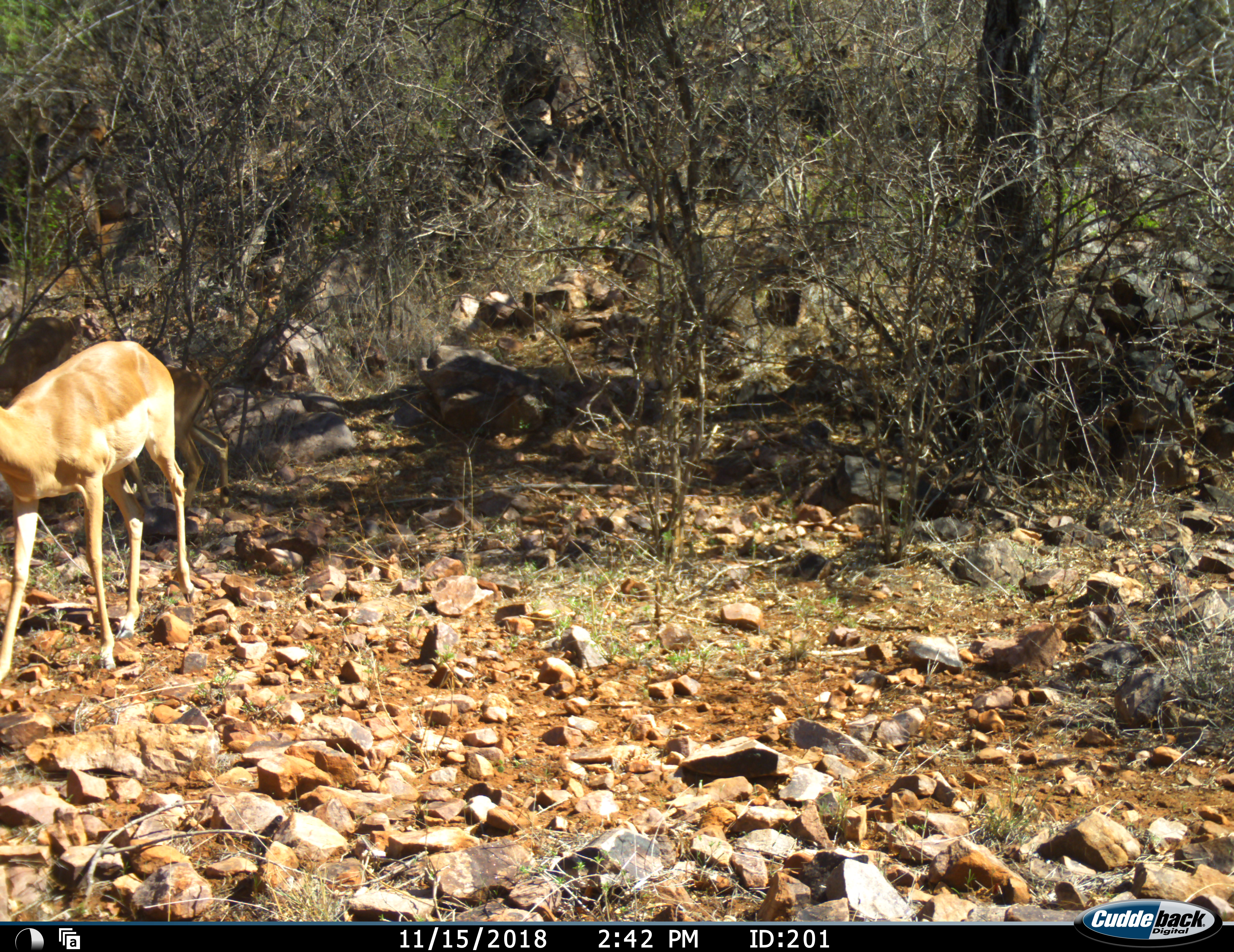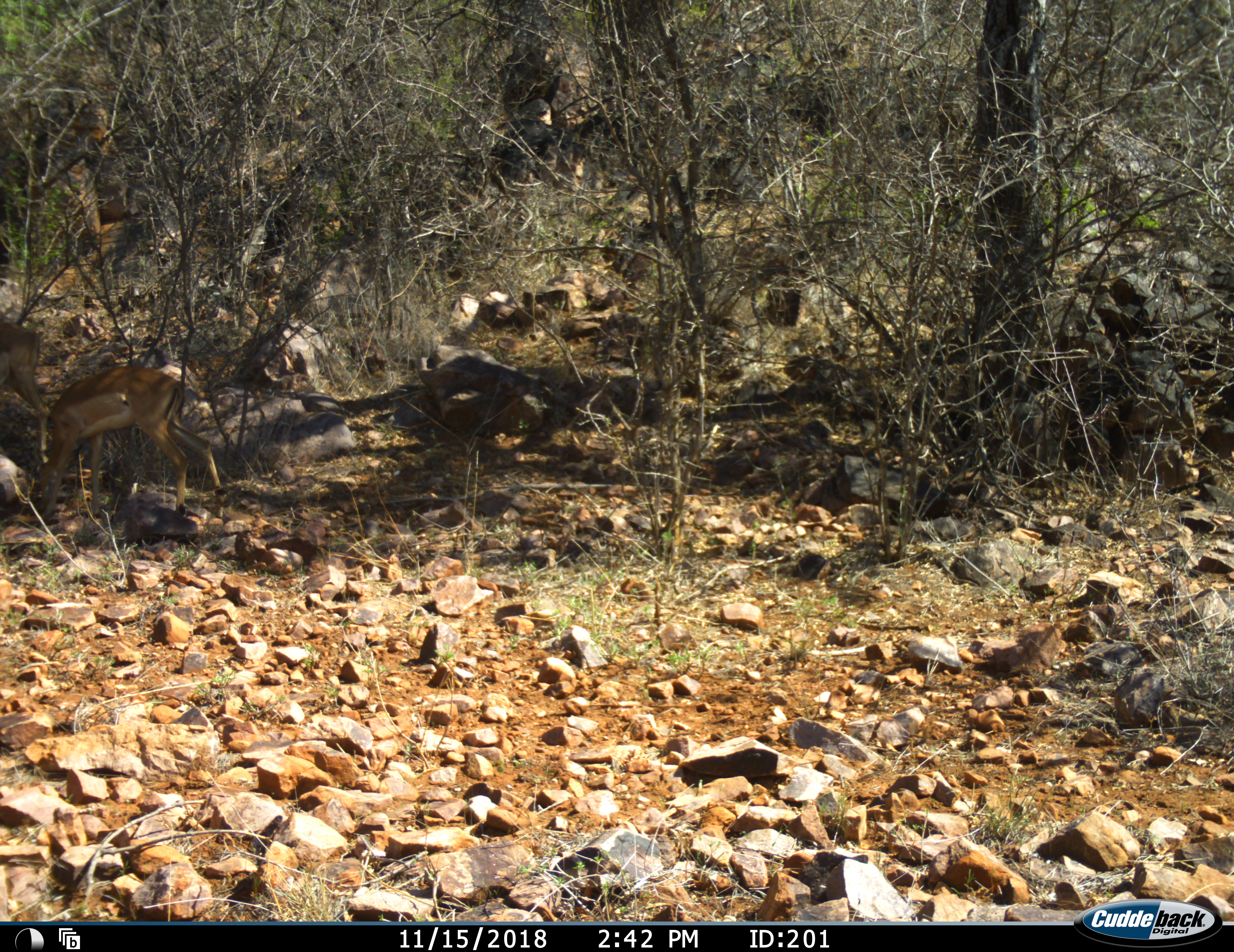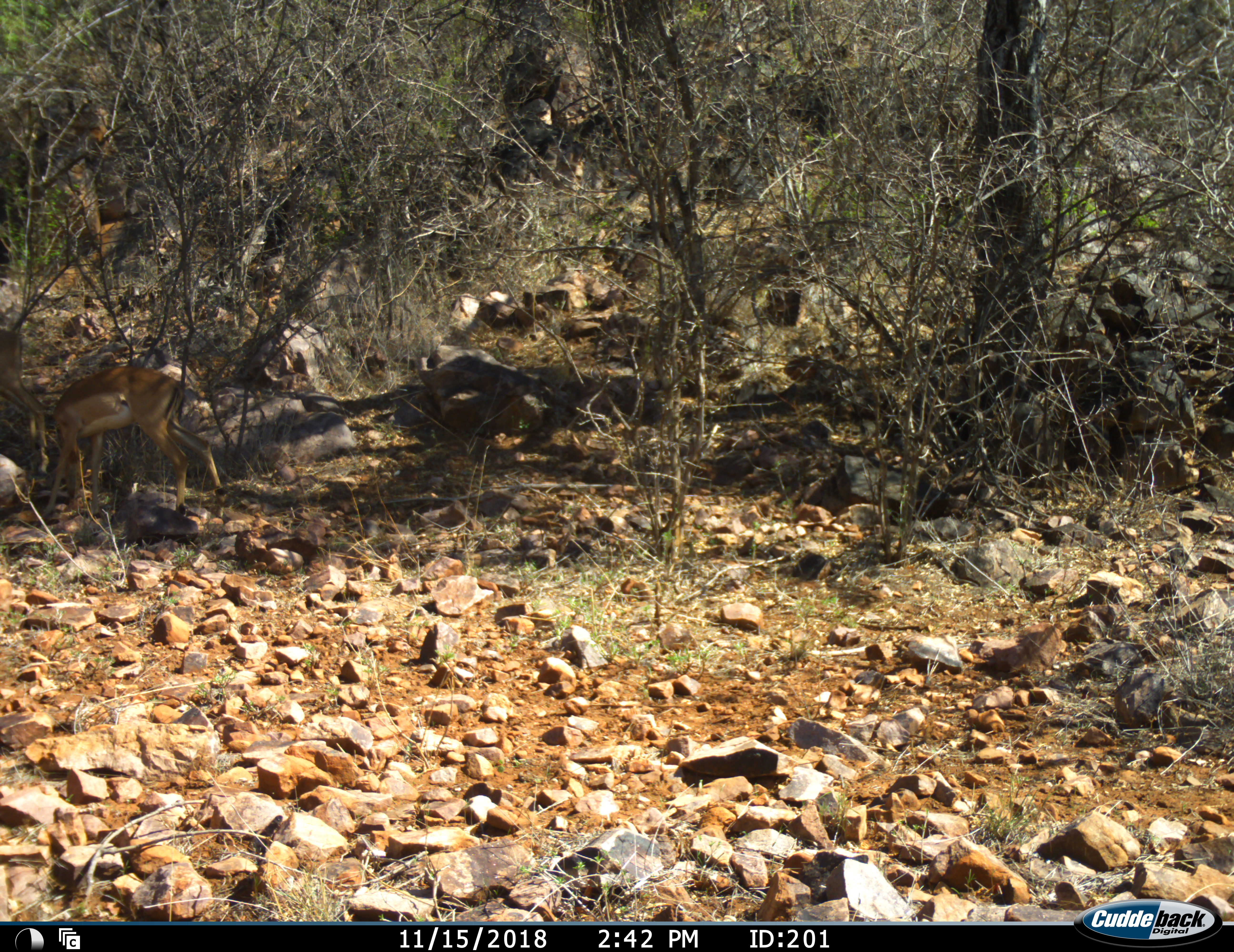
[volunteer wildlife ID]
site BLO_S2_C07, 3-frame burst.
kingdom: Animalia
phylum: Chordata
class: Mammalia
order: Artiodactyla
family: Bovidae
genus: Aepyceros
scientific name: Aepyceros melampus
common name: impala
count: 2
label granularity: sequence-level